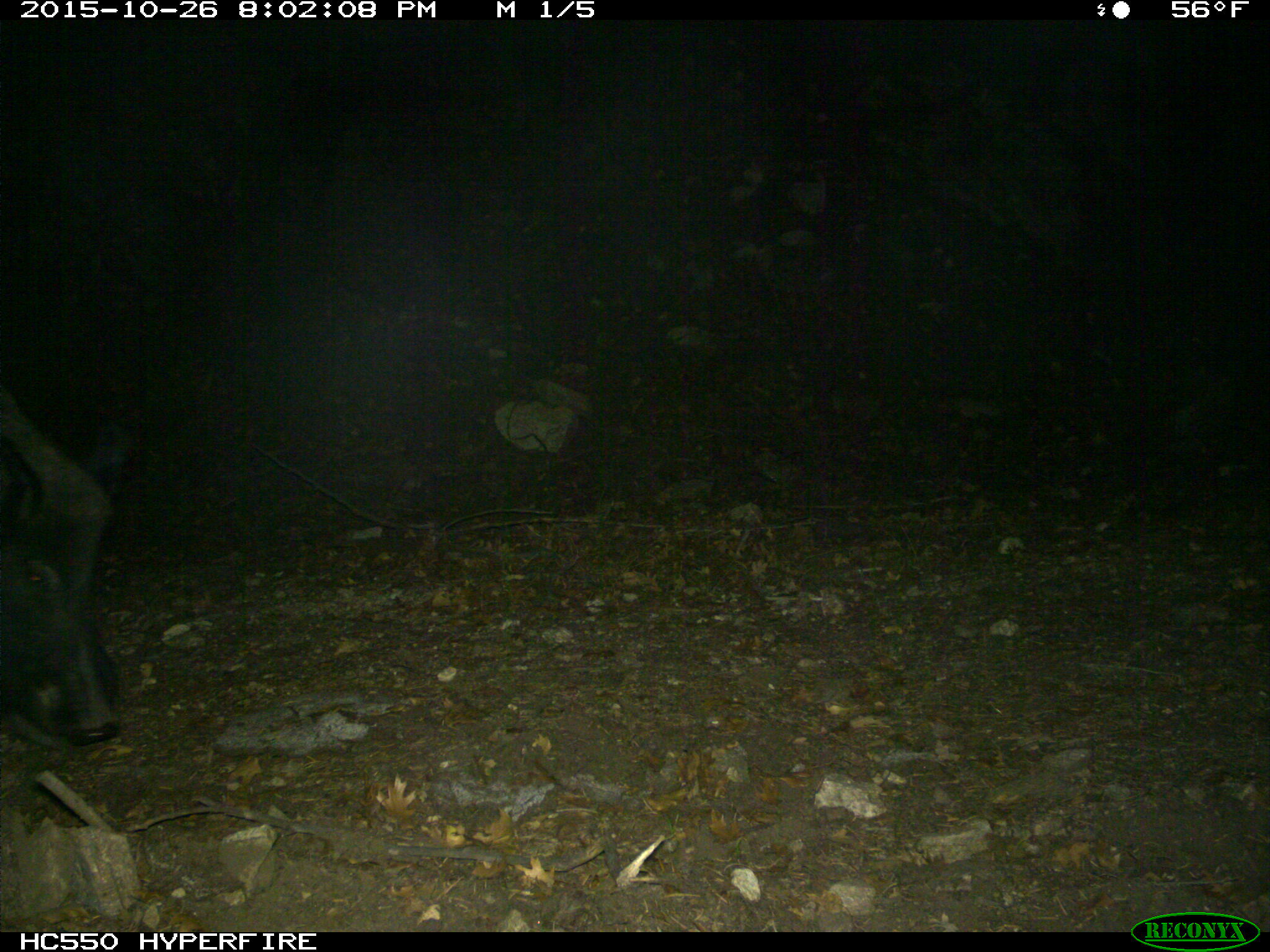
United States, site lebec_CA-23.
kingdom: Animalia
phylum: Chordata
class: Mammalia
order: Artiodactyla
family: Suidae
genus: Sus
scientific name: Sus scrofa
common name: wild boar